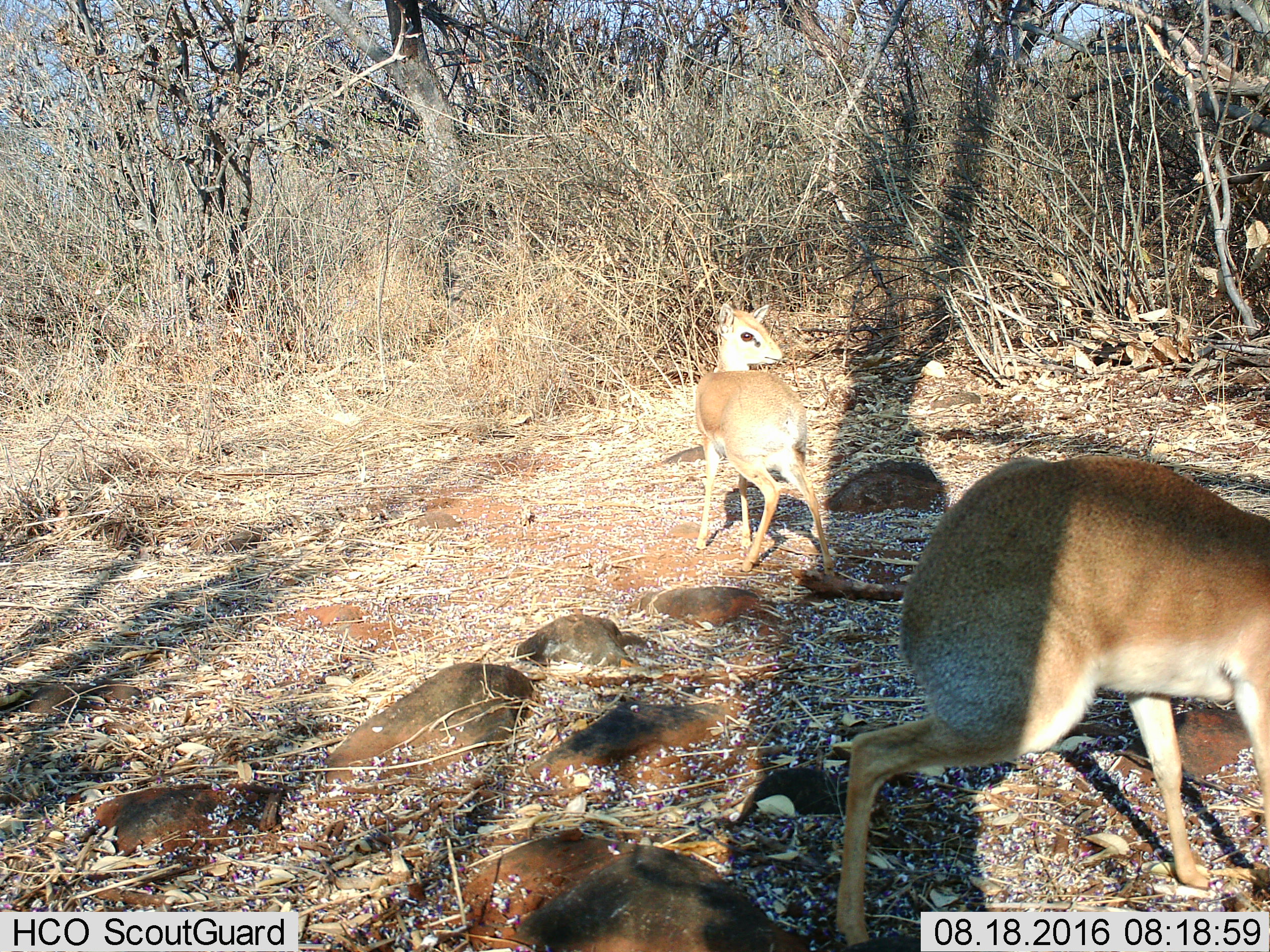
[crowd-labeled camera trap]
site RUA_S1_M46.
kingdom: Animalia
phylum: Chordata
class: Mammalia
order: Artiodactyla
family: Bovidae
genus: Madoqua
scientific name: Madoqua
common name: dik-dik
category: dikdik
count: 2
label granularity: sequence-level